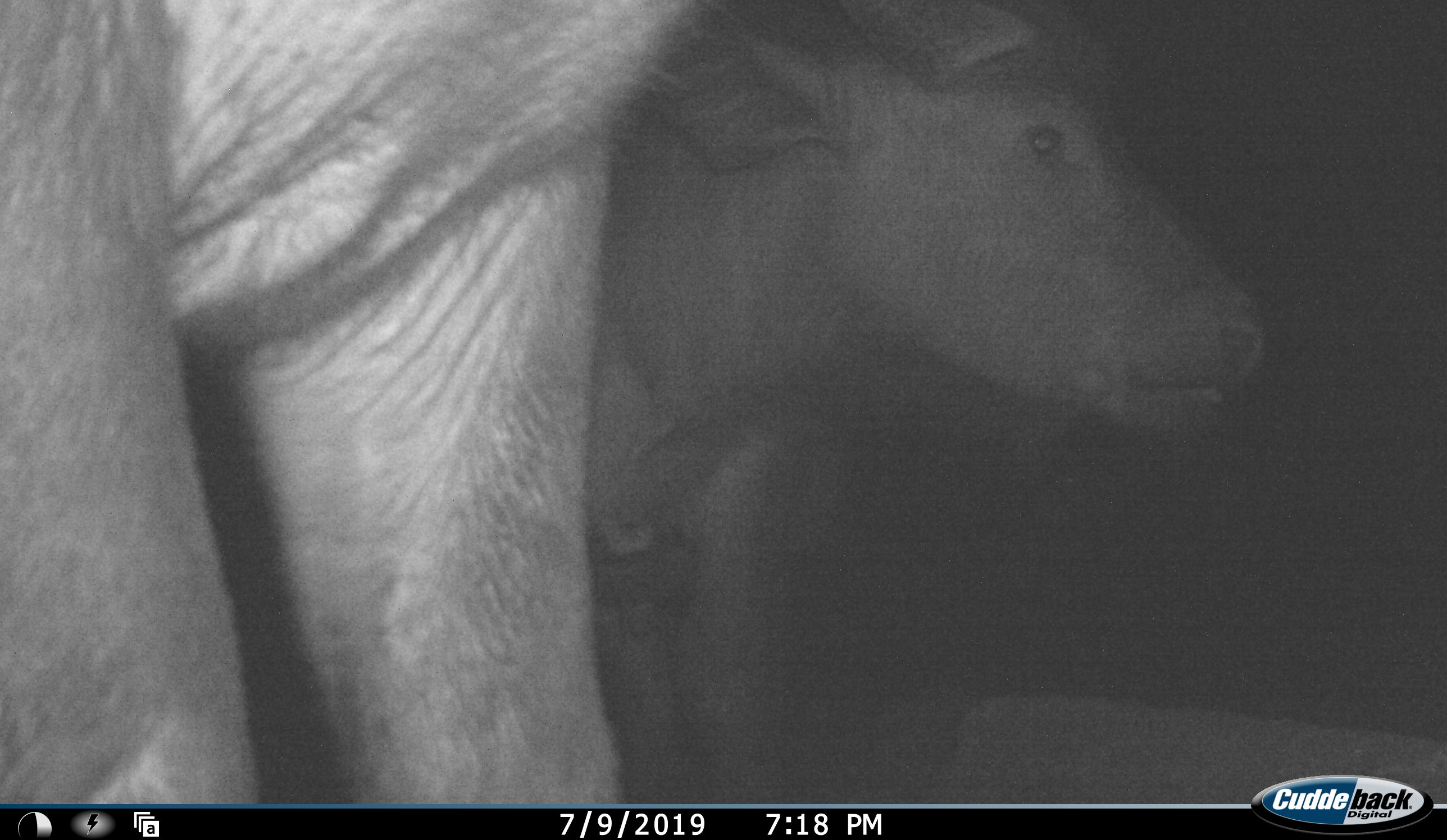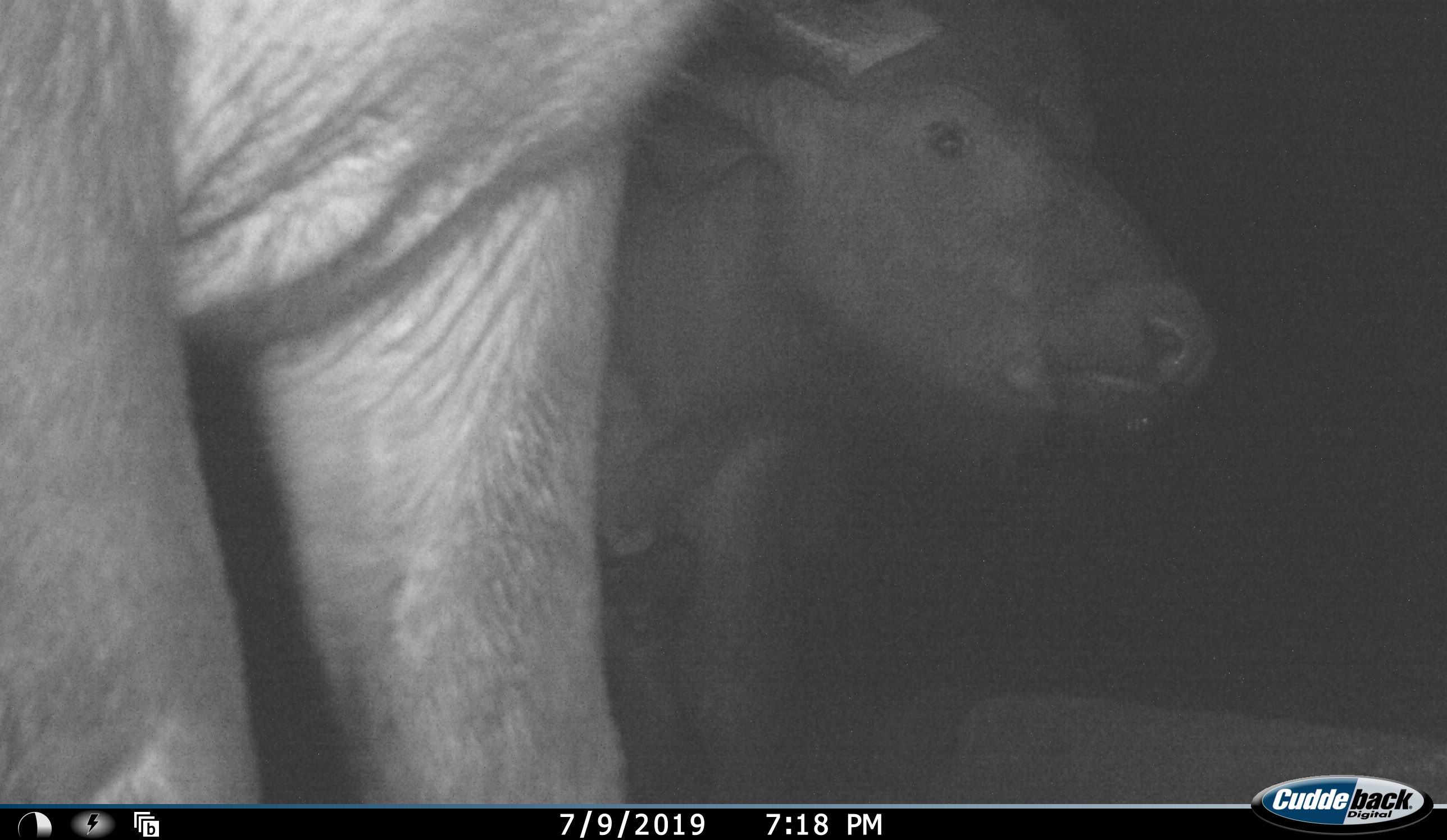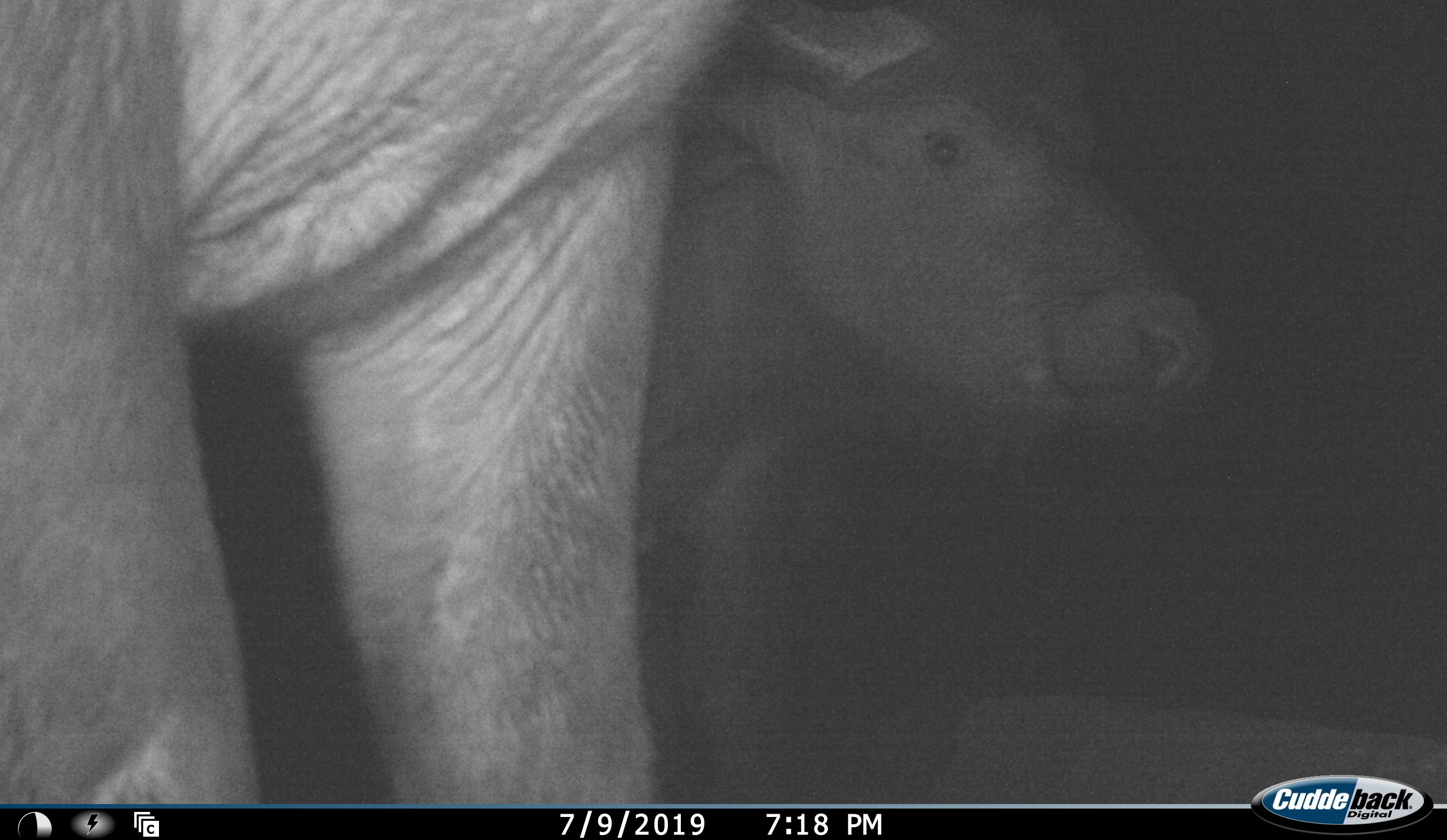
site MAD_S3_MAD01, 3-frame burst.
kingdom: Animalia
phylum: Chordata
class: Mammalia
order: Artiodactyla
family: Bovidae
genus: Syncerus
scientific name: Syncerus caffer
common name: african buffalo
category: buffalo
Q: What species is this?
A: Buffalo (african buffalo) (Syncerus caffer).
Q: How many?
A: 2.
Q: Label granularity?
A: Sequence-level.